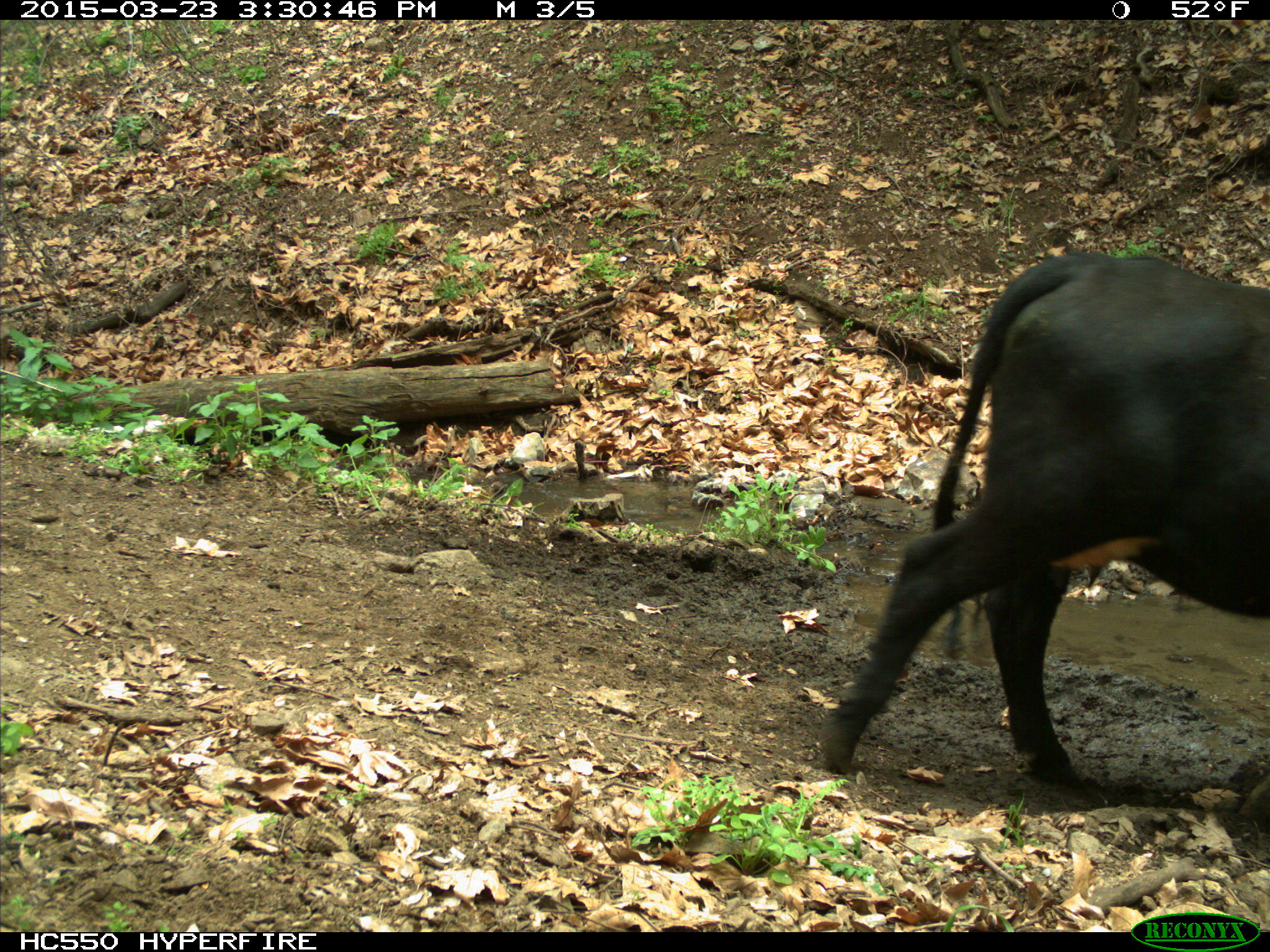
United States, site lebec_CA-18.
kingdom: Animalia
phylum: Chordata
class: Mammalia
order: Artiodactyla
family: Bovidae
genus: Bos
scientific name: Bos taurus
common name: domestic cow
Bos taurus (domestic cow).